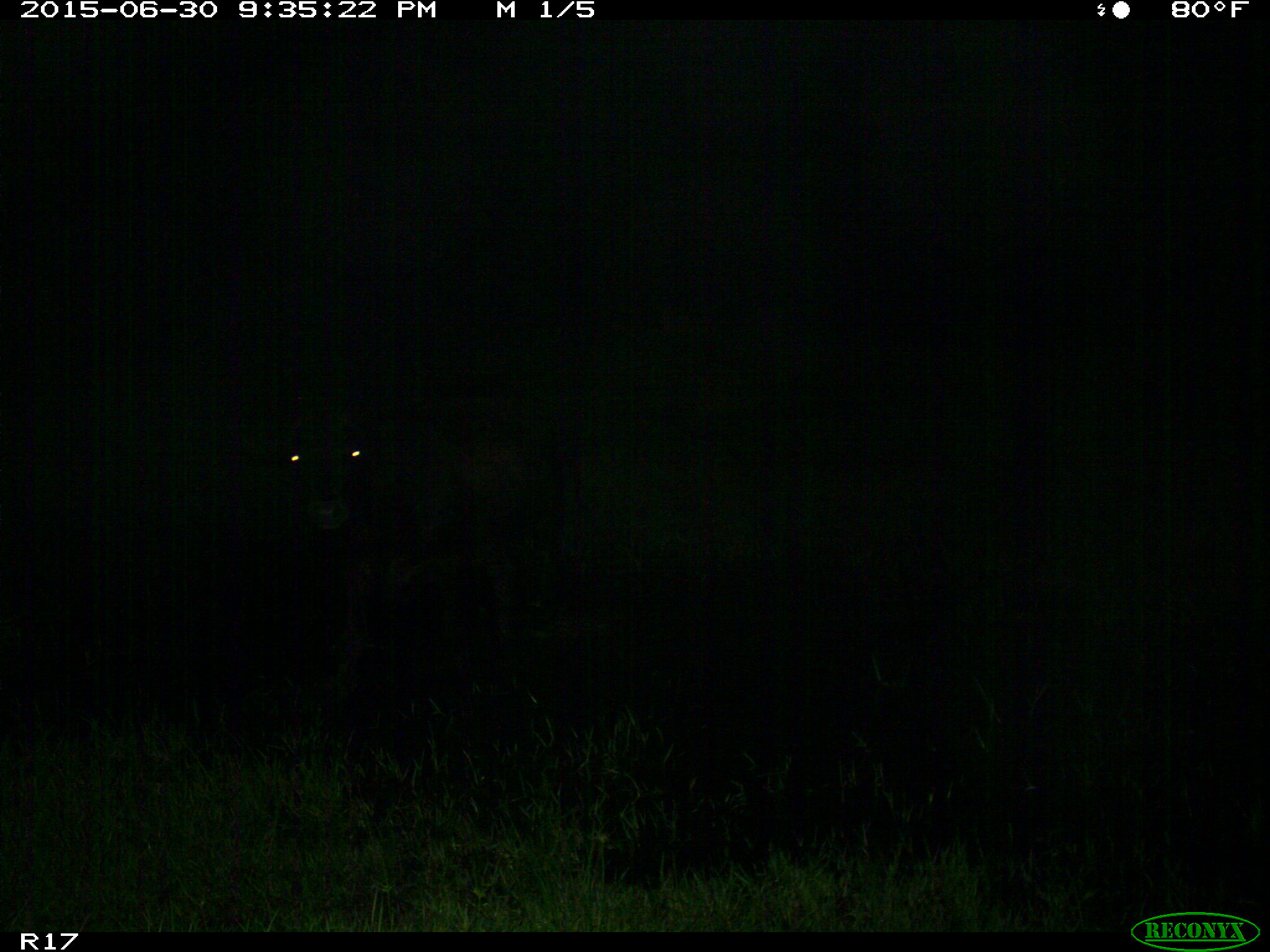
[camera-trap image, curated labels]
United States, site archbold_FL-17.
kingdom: Animalia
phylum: Chordata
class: Mammalia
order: Artiodactyla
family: Bovidae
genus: Bos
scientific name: Bos taurus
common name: domestic cow